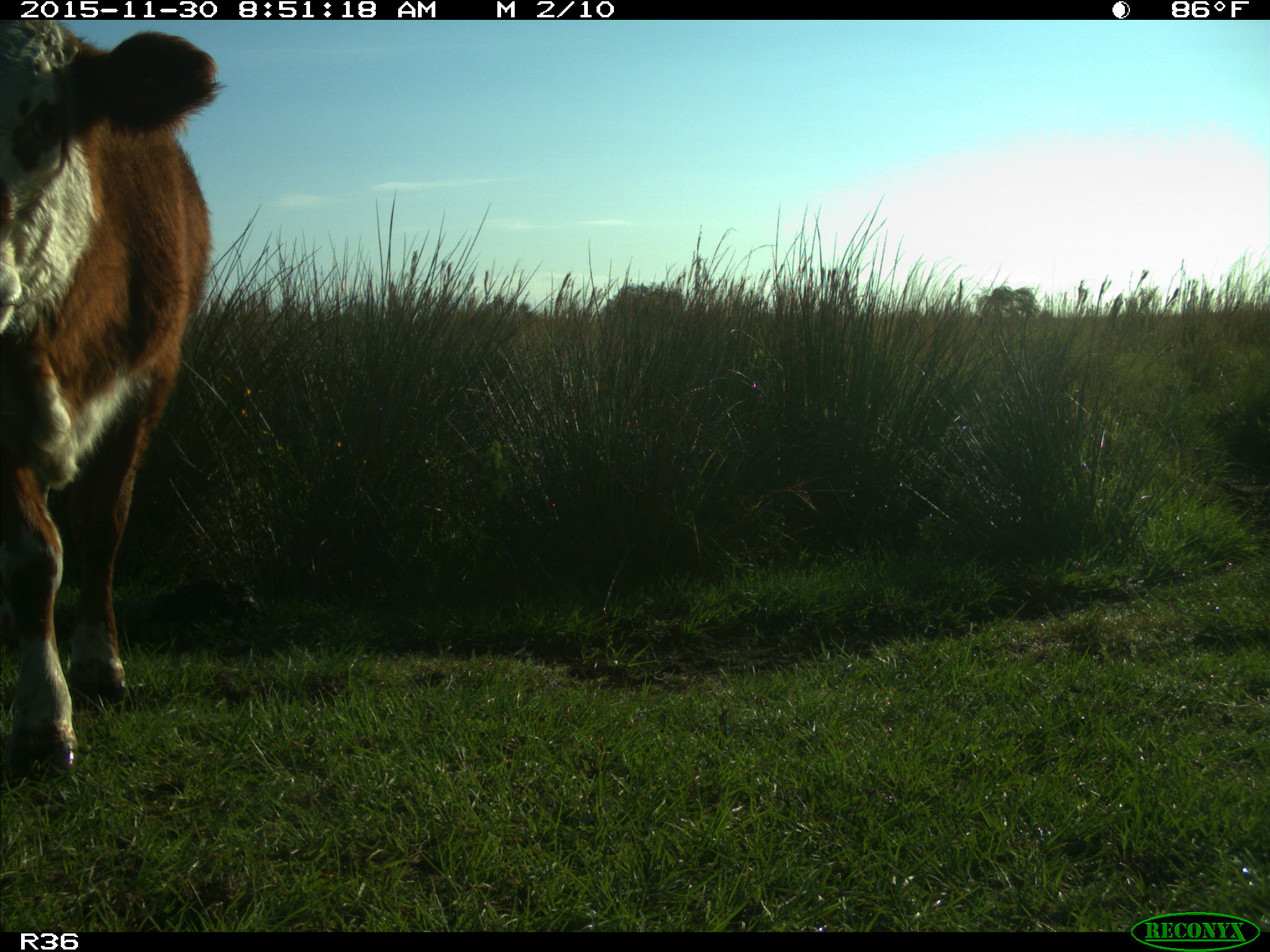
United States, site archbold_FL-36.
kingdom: Animalia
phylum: Chordata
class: Mammalia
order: Artiodactyla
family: Bovidae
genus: Bos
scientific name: Bos taurus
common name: domestic cow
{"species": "Bos taurus (domestic cow)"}